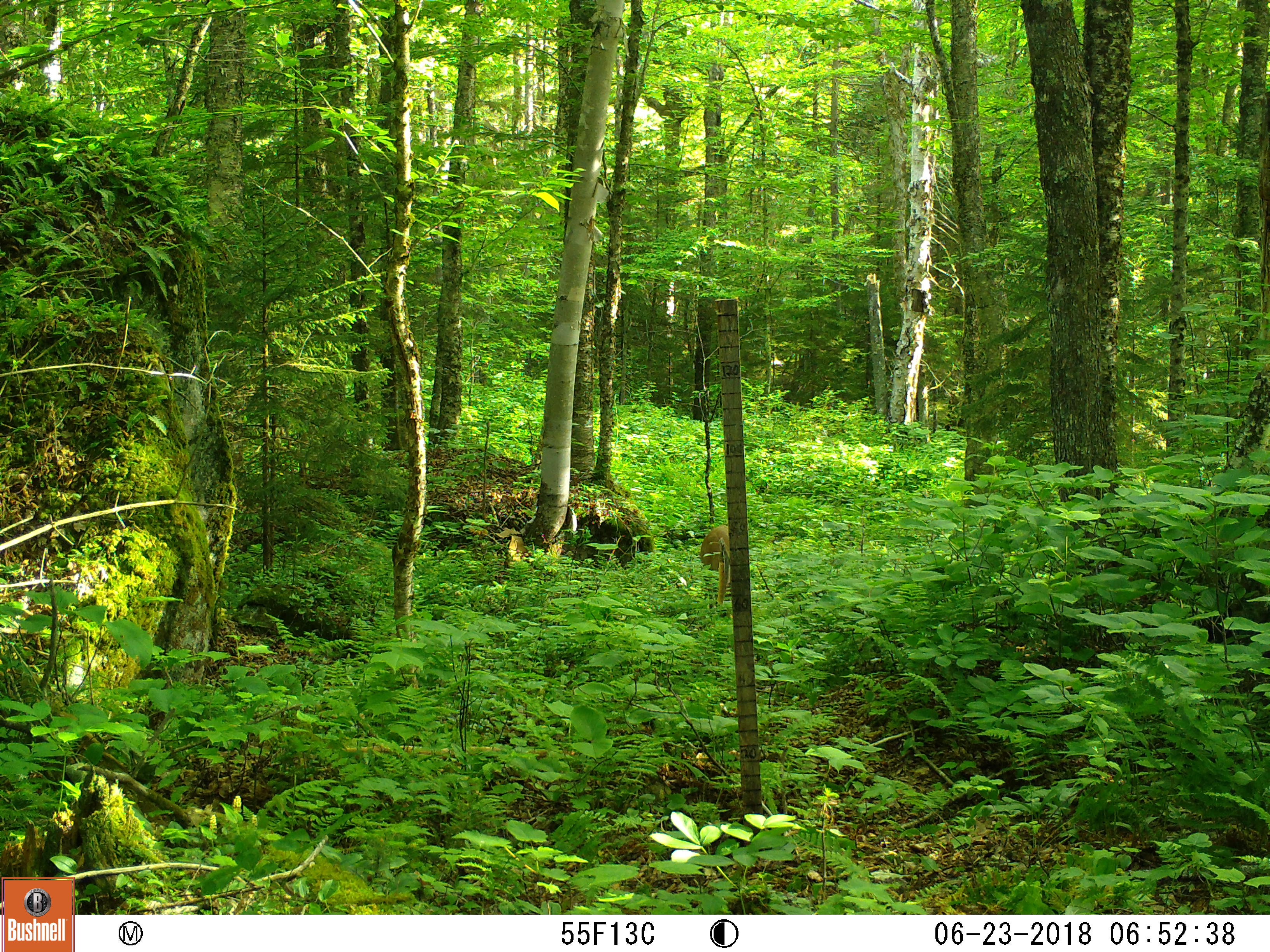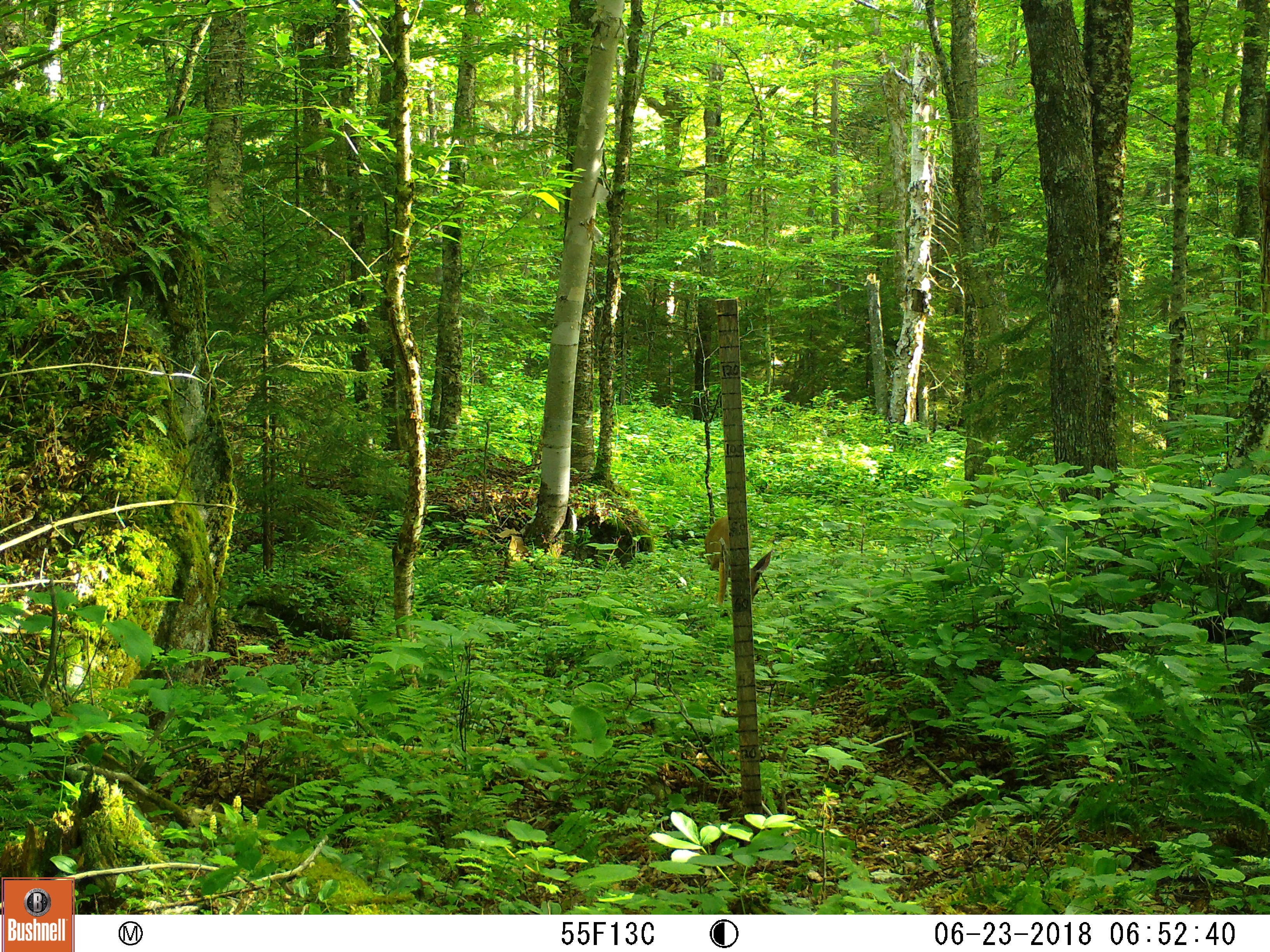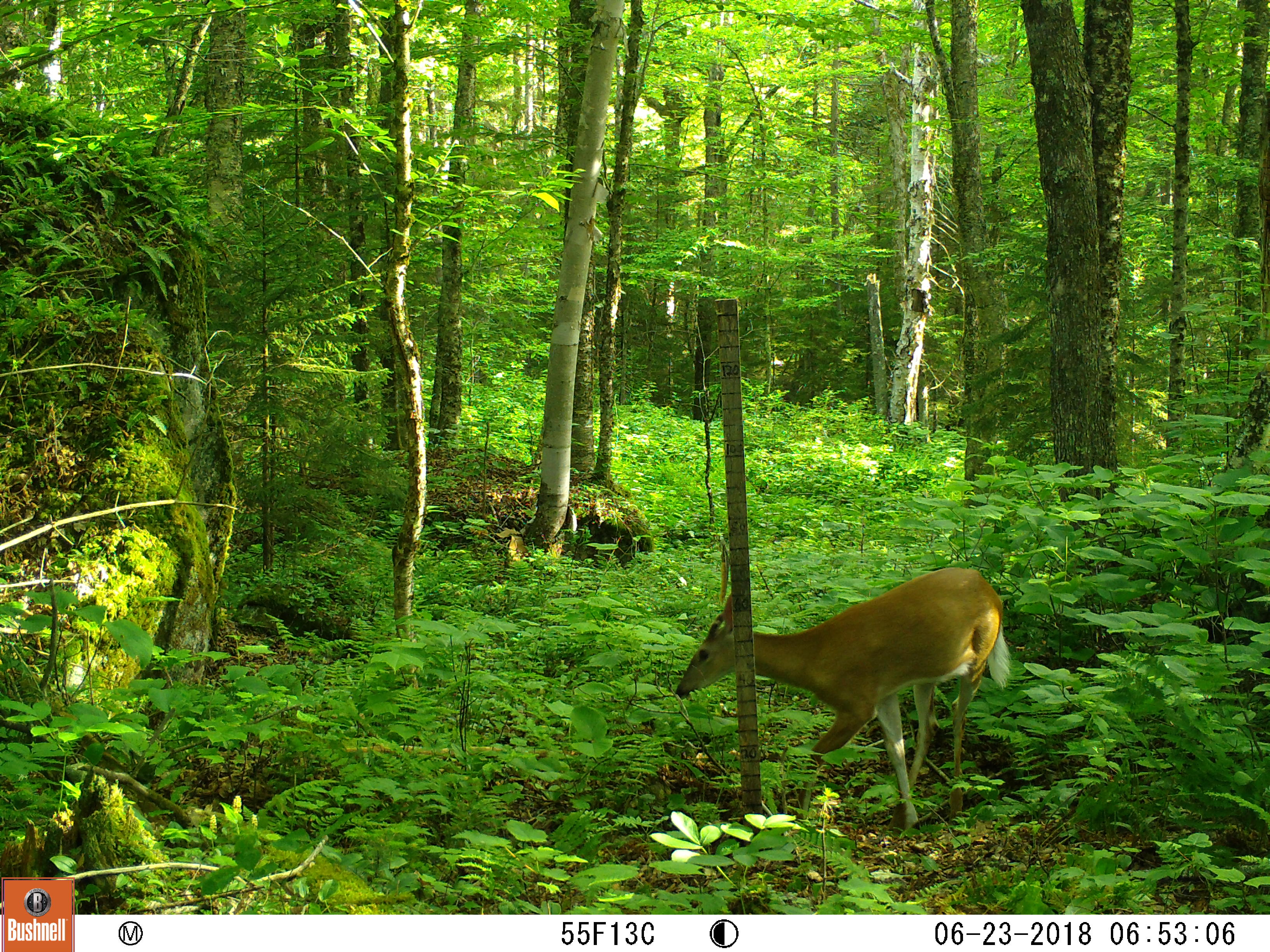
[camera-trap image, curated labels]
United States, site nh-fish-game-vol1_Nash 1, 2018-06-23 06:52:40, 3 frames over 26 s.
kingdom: Animalia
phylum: Chordata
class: Mammalia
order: Artiodactyla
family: Cervidae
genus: Odocoileus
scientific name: Odocoileus virginianus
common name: white-tailed deer